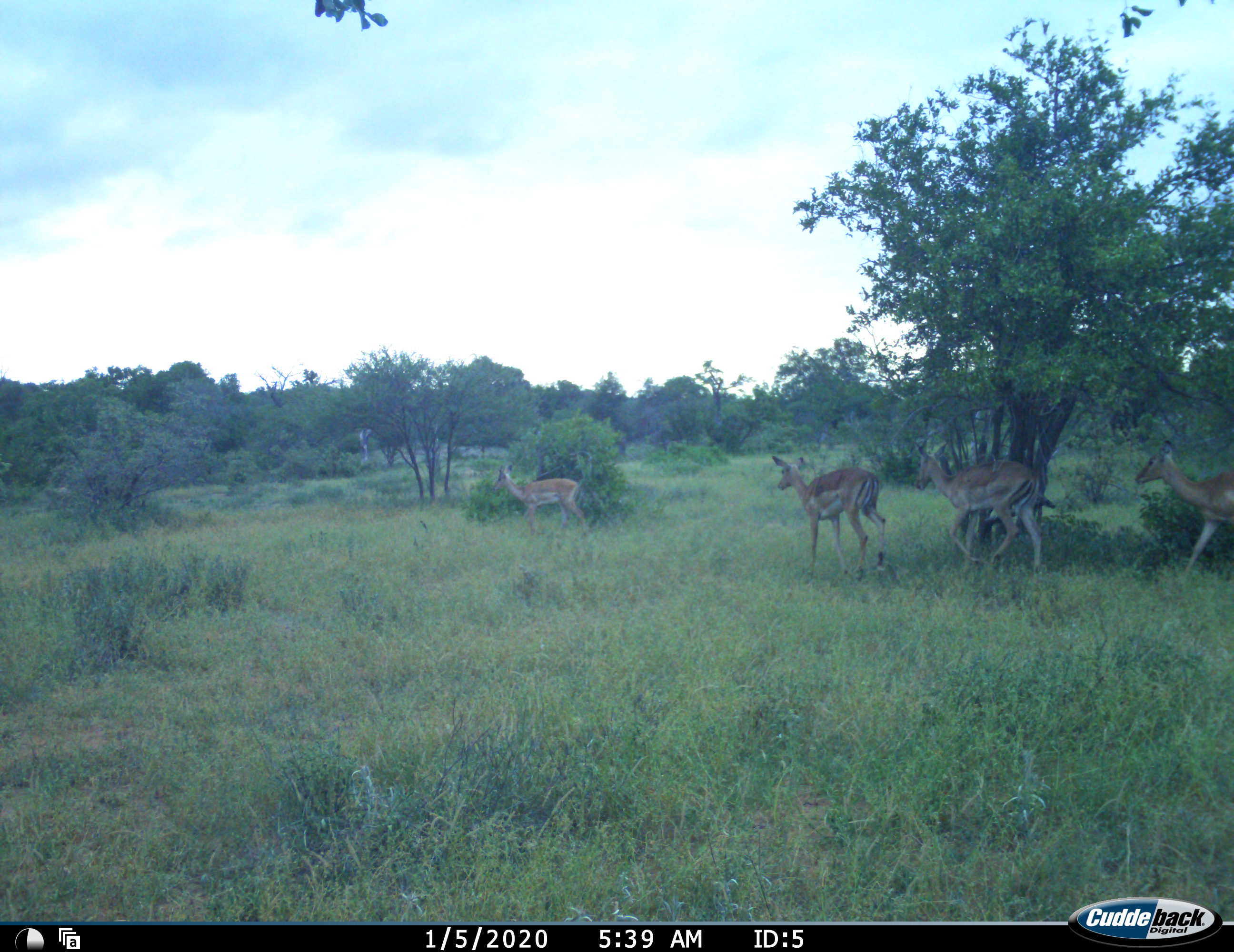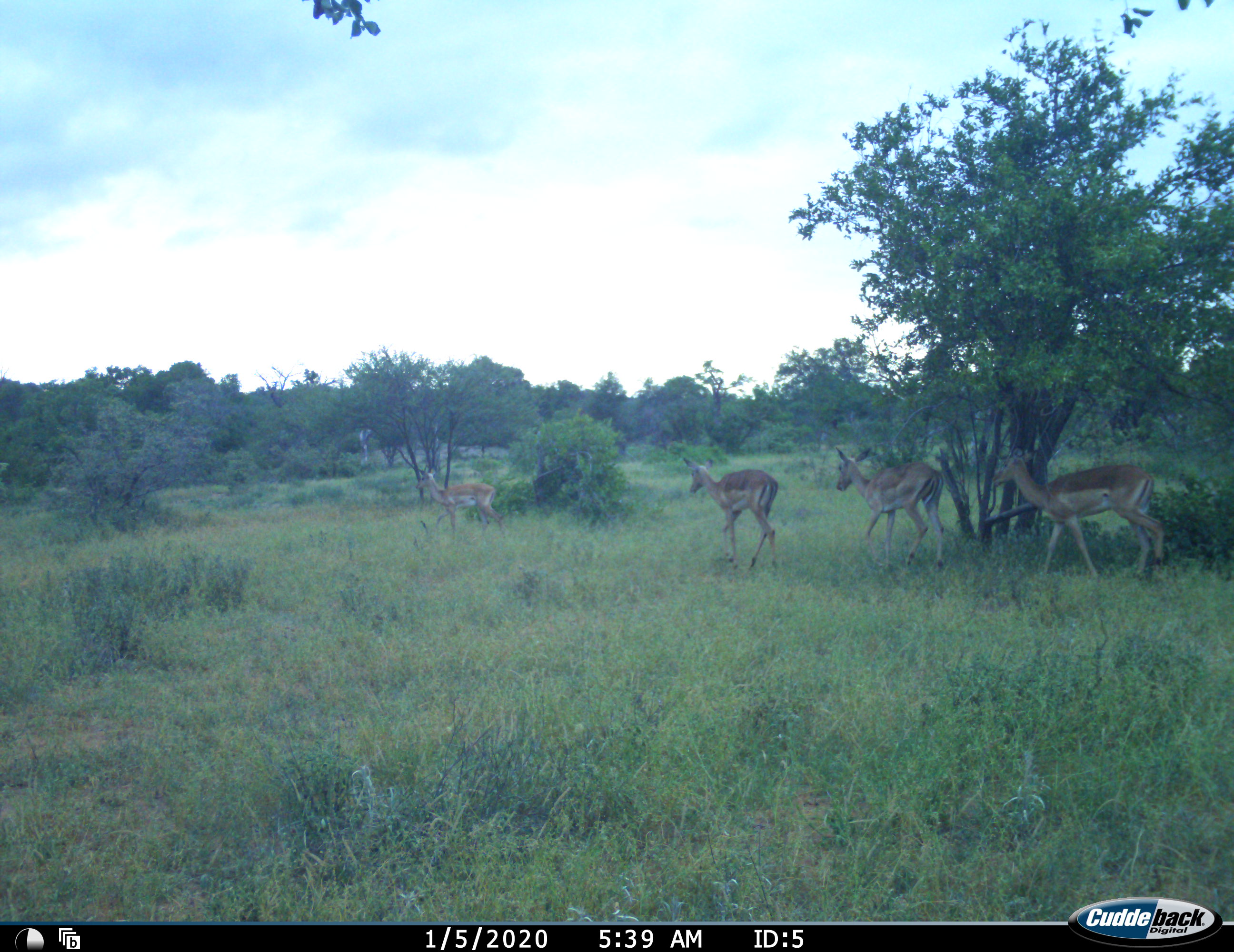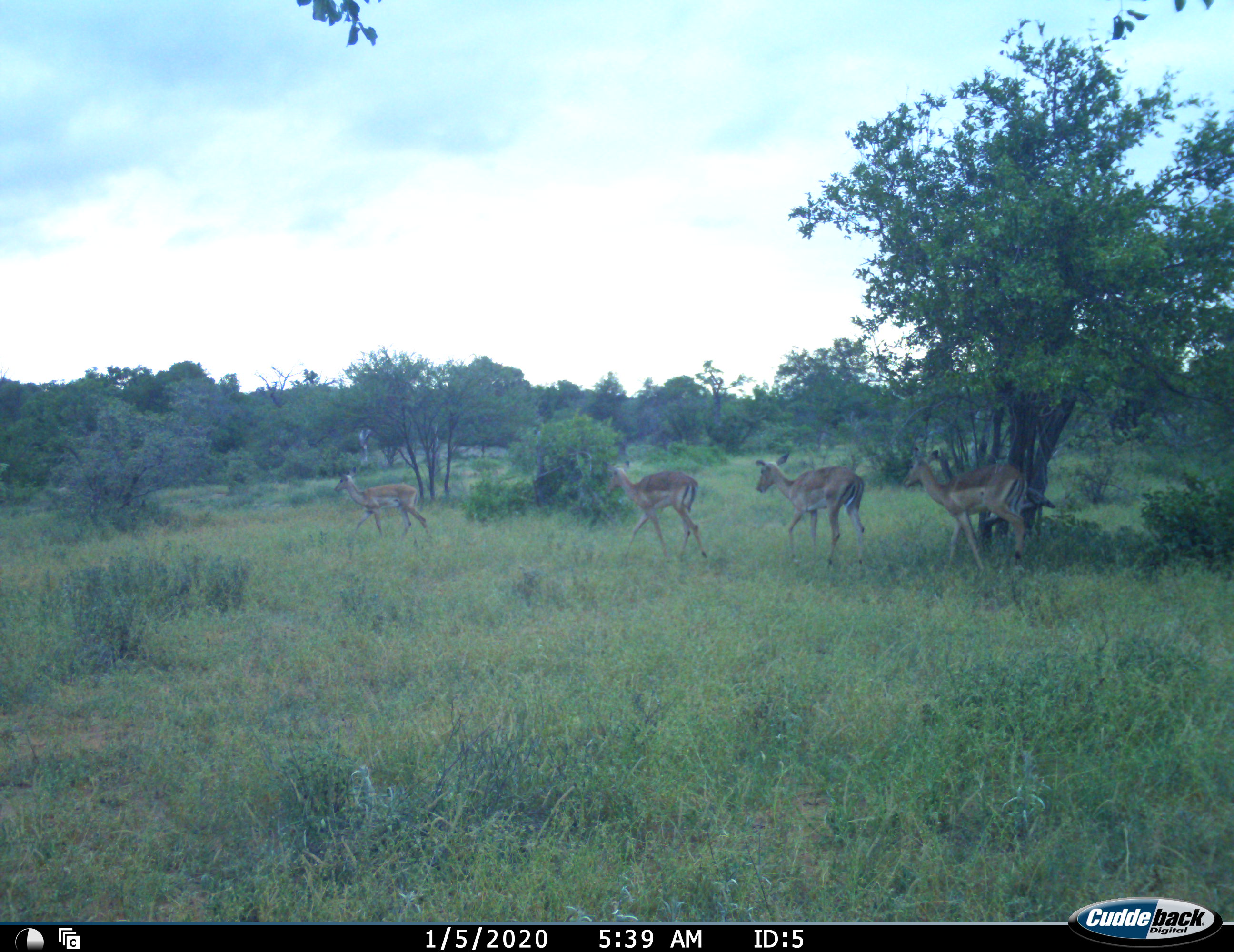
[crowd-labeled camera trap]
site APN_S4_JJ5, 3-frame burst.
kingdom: Animalia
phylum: Chordata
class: Mammalia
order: Artiodactyla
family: Bovidae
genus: Aepyceros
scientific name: Aepyceros melampus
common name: impala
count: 4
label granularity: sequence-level